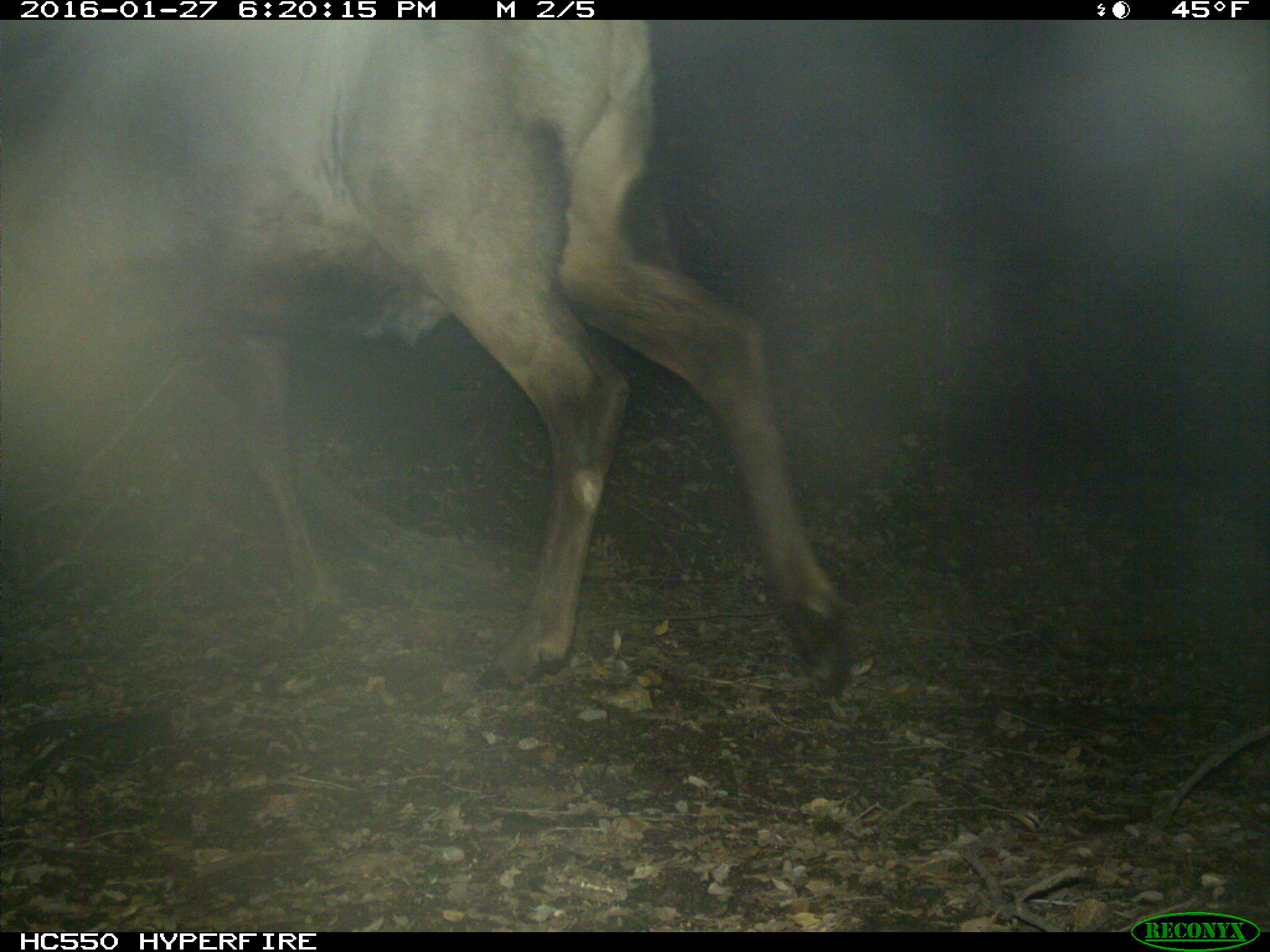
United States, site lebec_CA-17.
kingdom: Animalia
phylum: Chordata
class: Mammalia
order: Artiodactyla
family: Cervidae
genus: Cervus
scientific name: Cervus canadensis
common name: elk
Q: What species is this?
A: Cervus canadensis (elk).